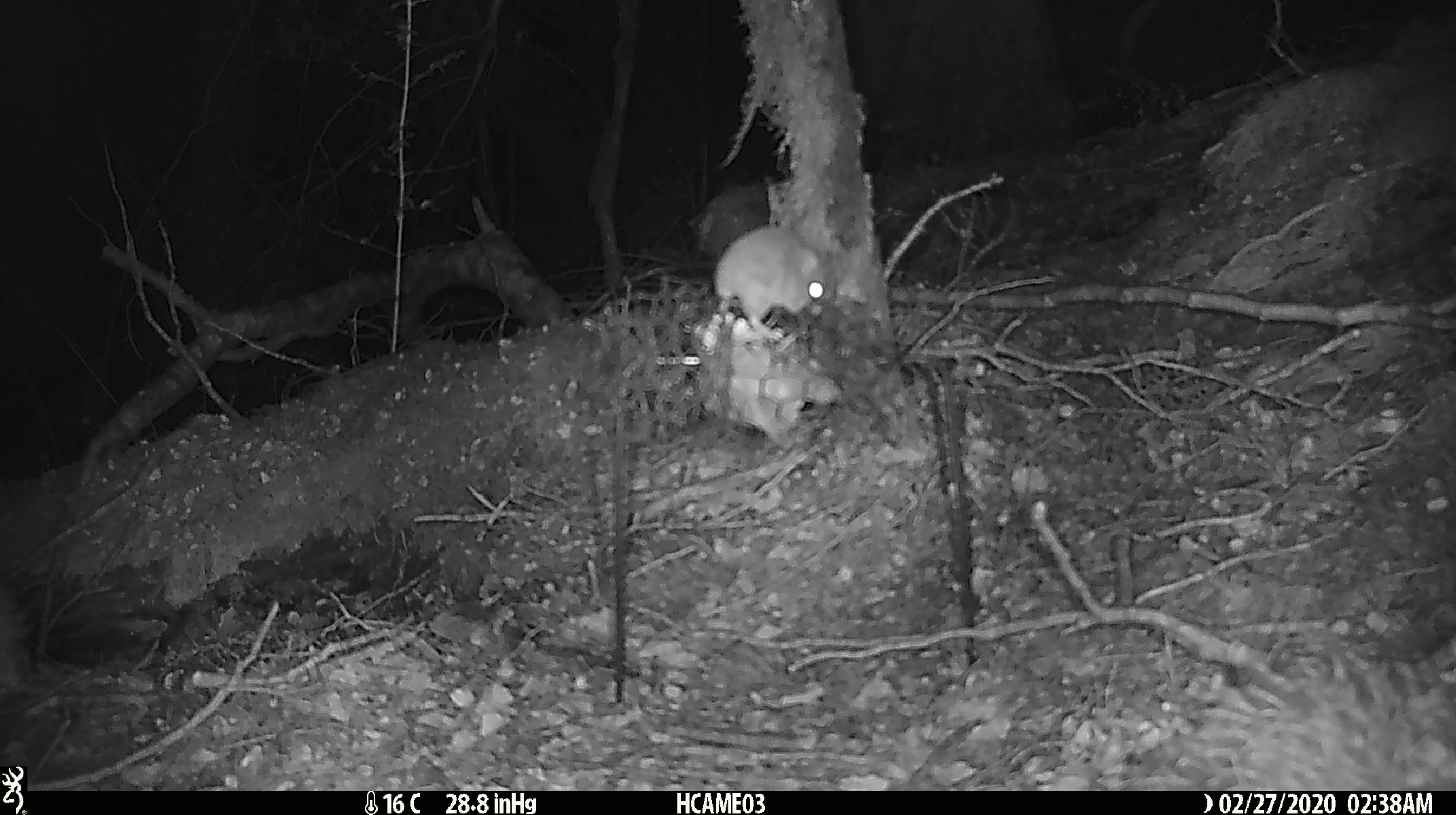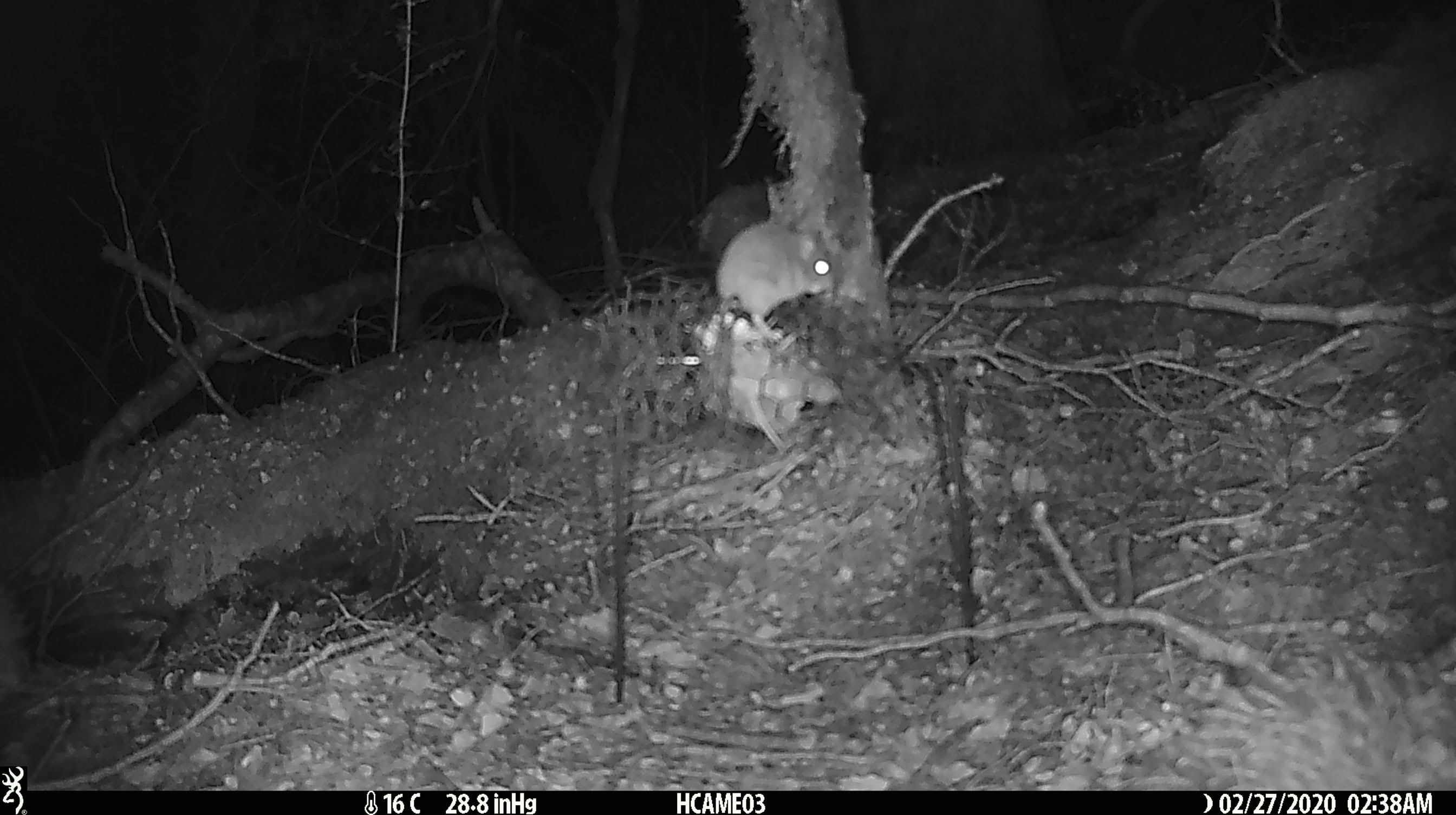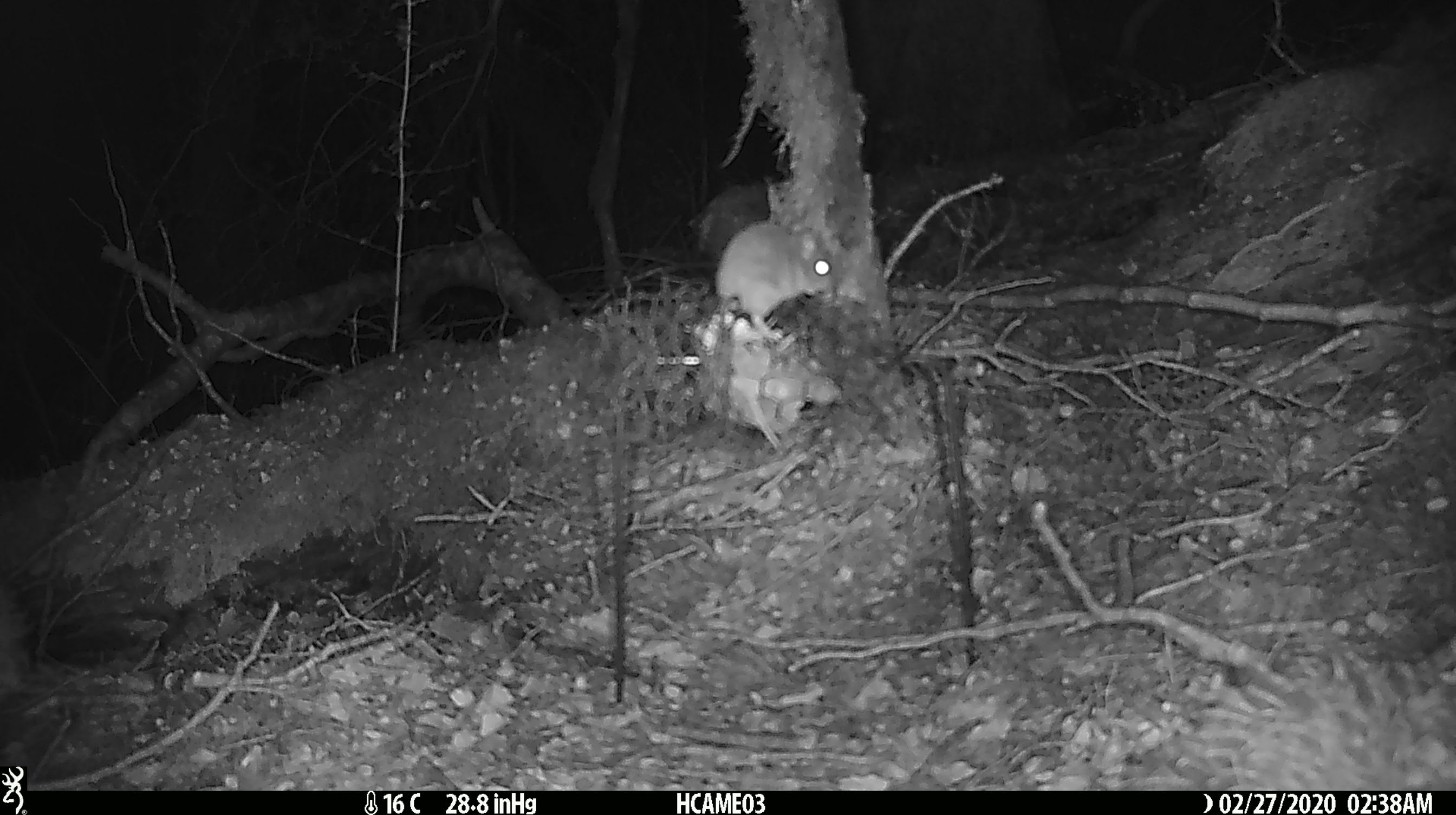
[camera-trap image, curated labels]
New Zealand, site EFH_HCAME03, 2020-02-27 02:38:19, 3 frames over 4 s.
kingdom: Animalia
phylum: Chordata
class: Mammalia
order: Rodentia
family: Muridae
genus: Mus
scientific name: Mus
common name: mouse